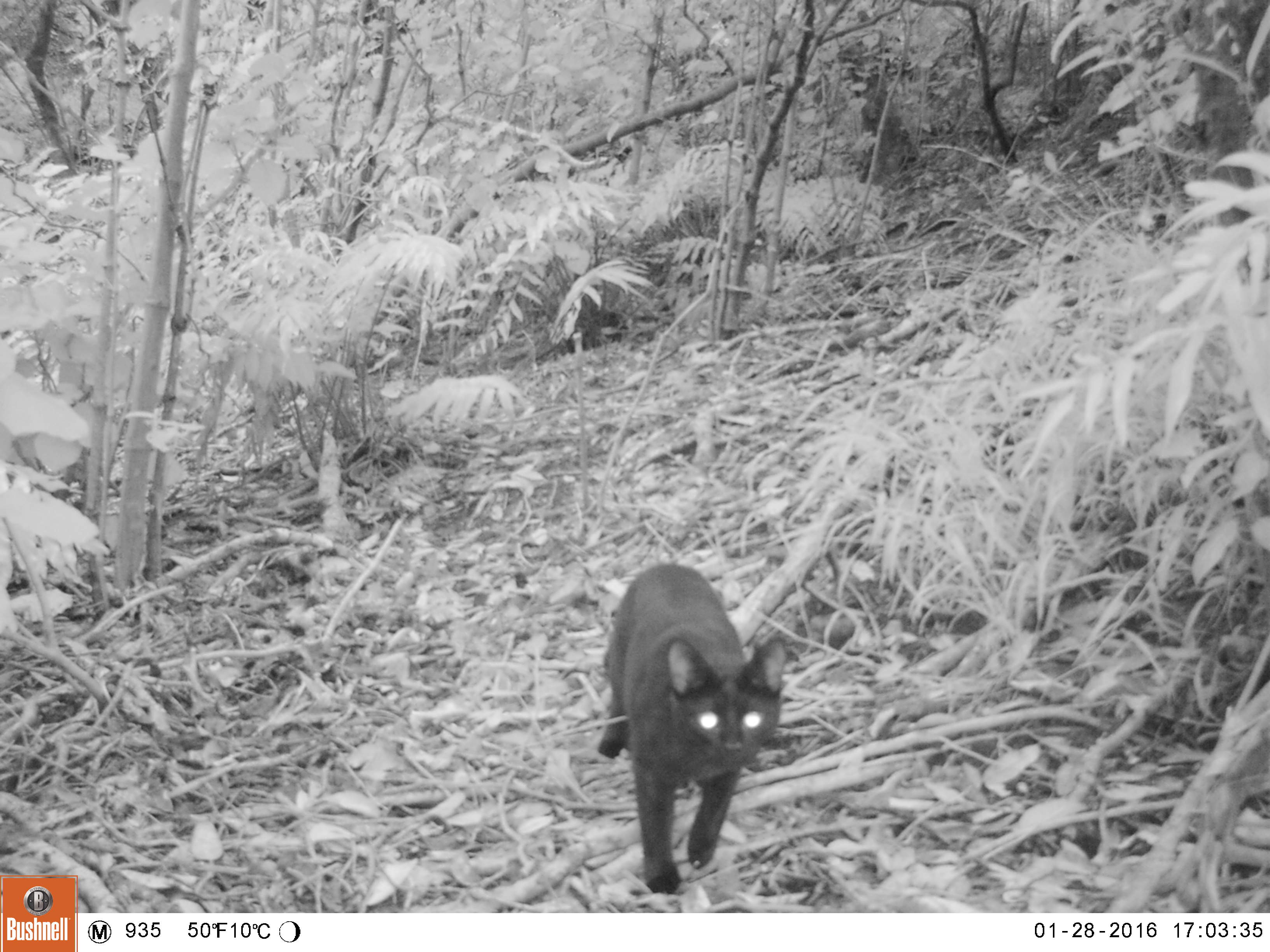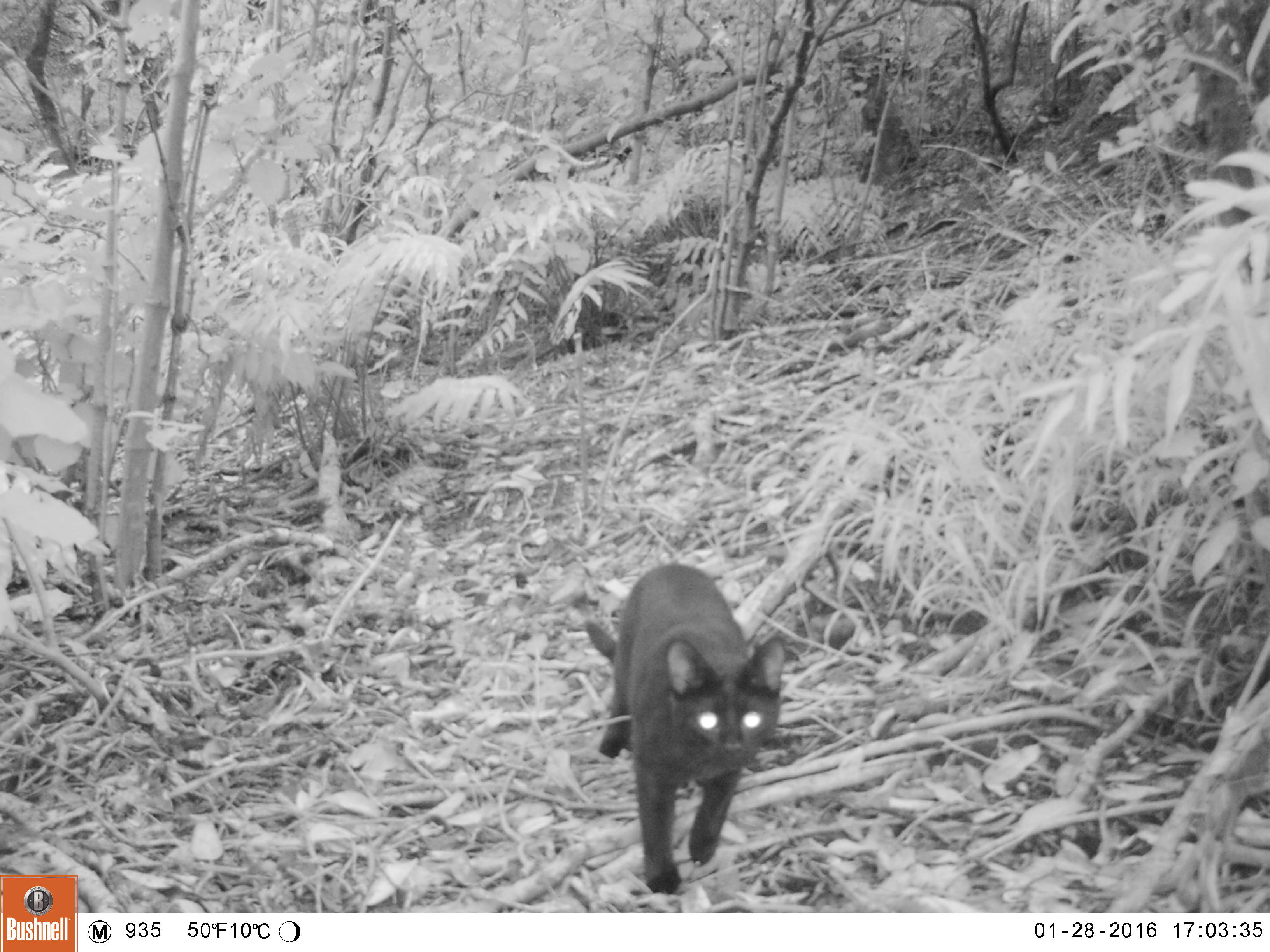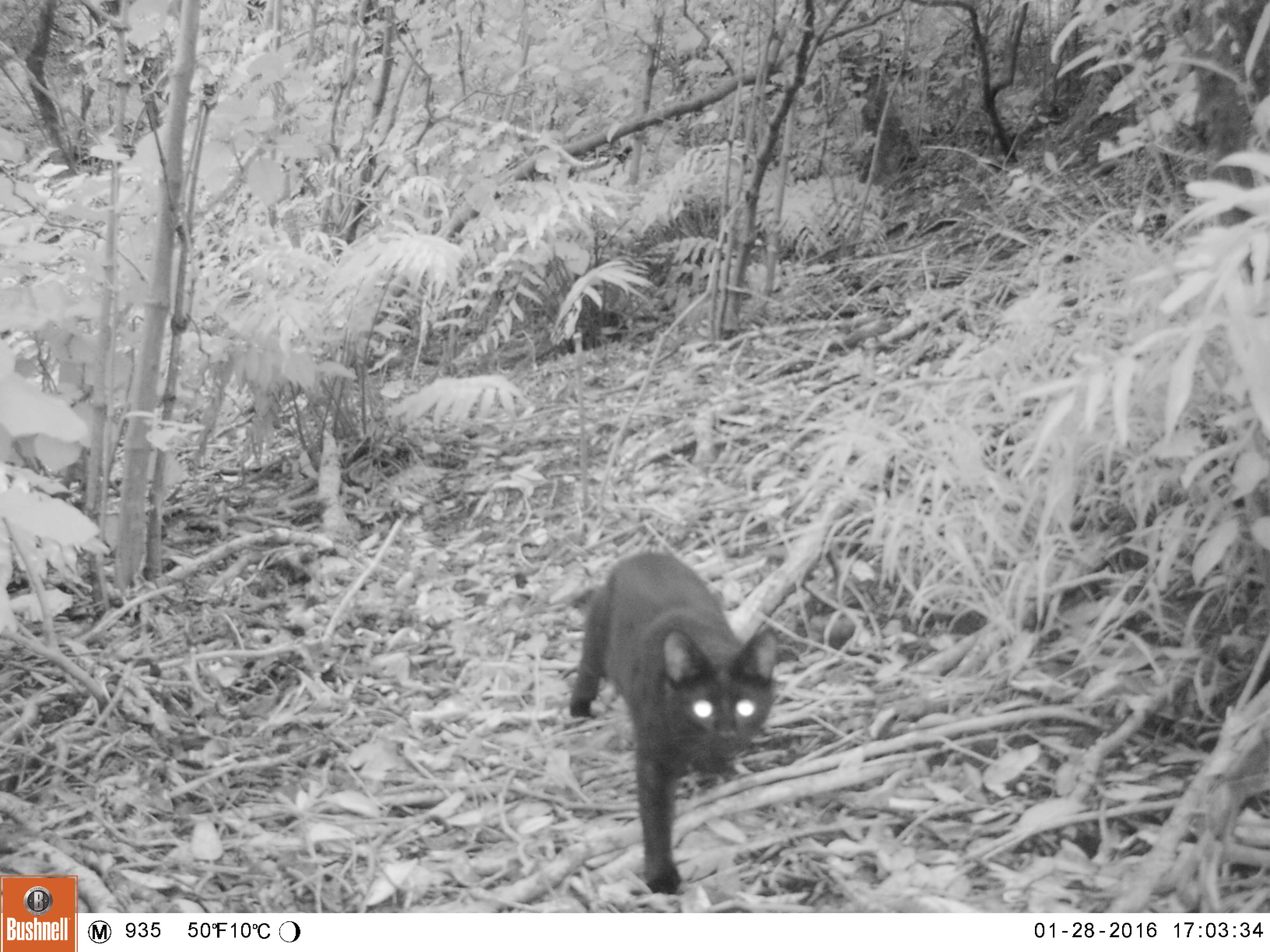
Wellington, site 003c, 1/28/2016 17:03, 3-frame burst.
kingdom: Animalia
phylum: Chordata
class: Mammalia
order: Carnivora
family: Felidae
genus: Felis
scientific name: Felis catus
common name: cat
Cat (Felis catus).